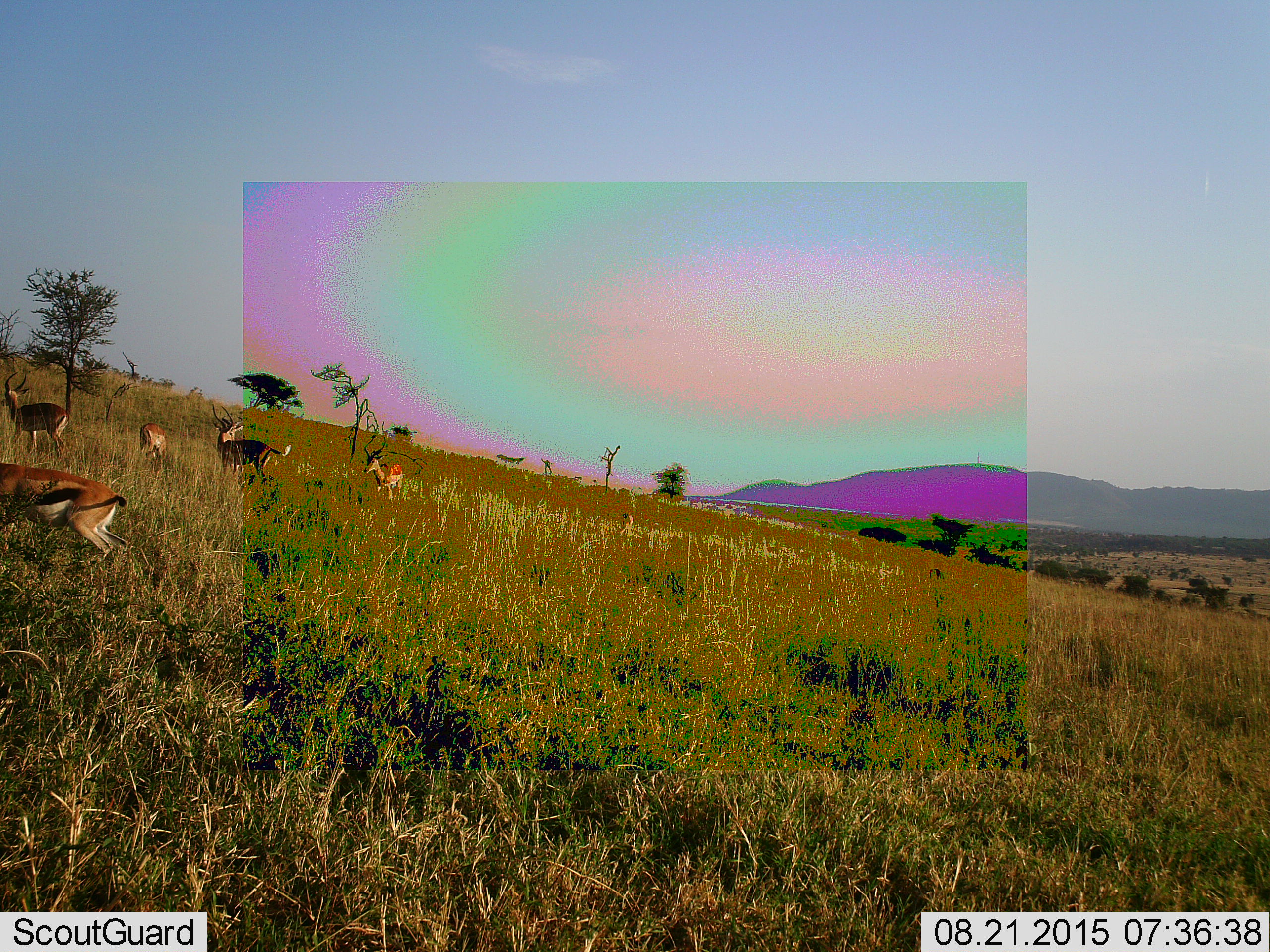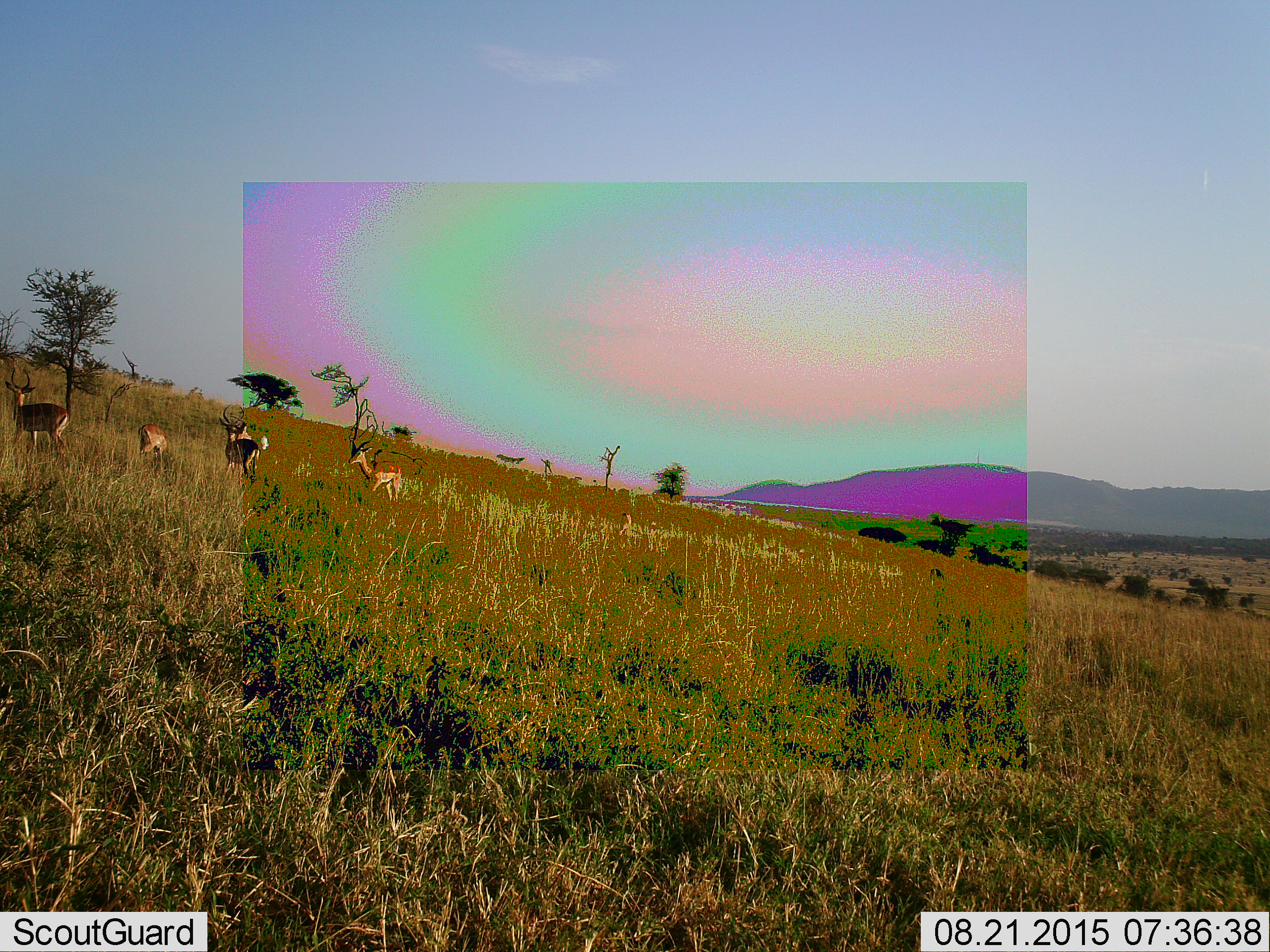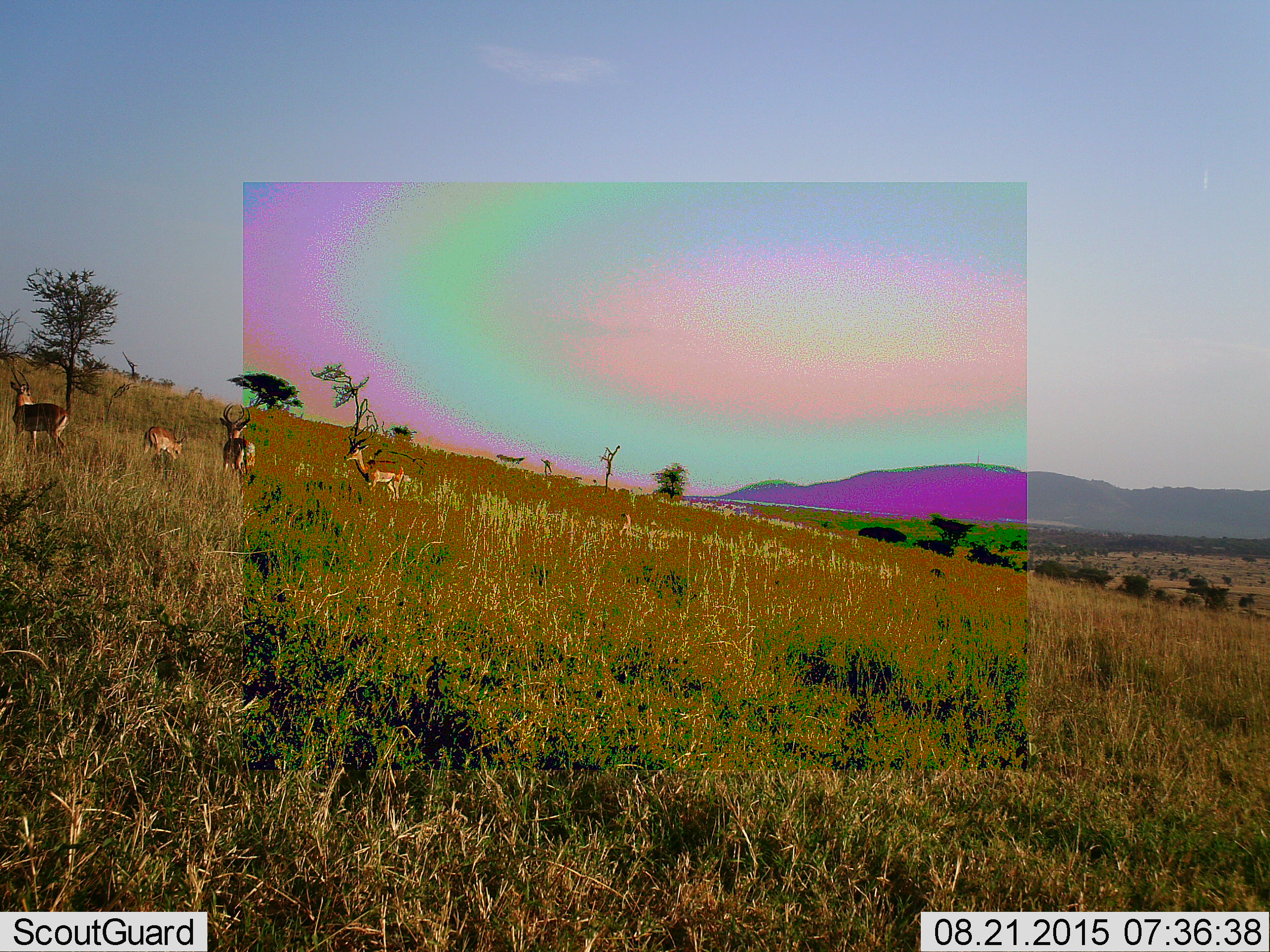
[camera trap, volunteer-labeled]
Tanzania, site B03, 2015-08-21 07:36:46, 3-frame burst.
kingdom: Animalia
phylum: Chordata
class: Mammalia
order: Artiodactyla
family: Bovidae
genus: Eudorcas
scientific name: Eudorcas thomsonii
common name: thomson's gazelle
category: gazellethomsons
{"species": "gazellethomsons (thomson's gazelle) (Eudorcas thomsonii)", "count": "5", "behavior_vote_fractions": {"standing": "56%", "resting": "0%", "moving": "81%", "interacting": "12%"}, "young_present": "6%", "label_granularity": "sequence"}